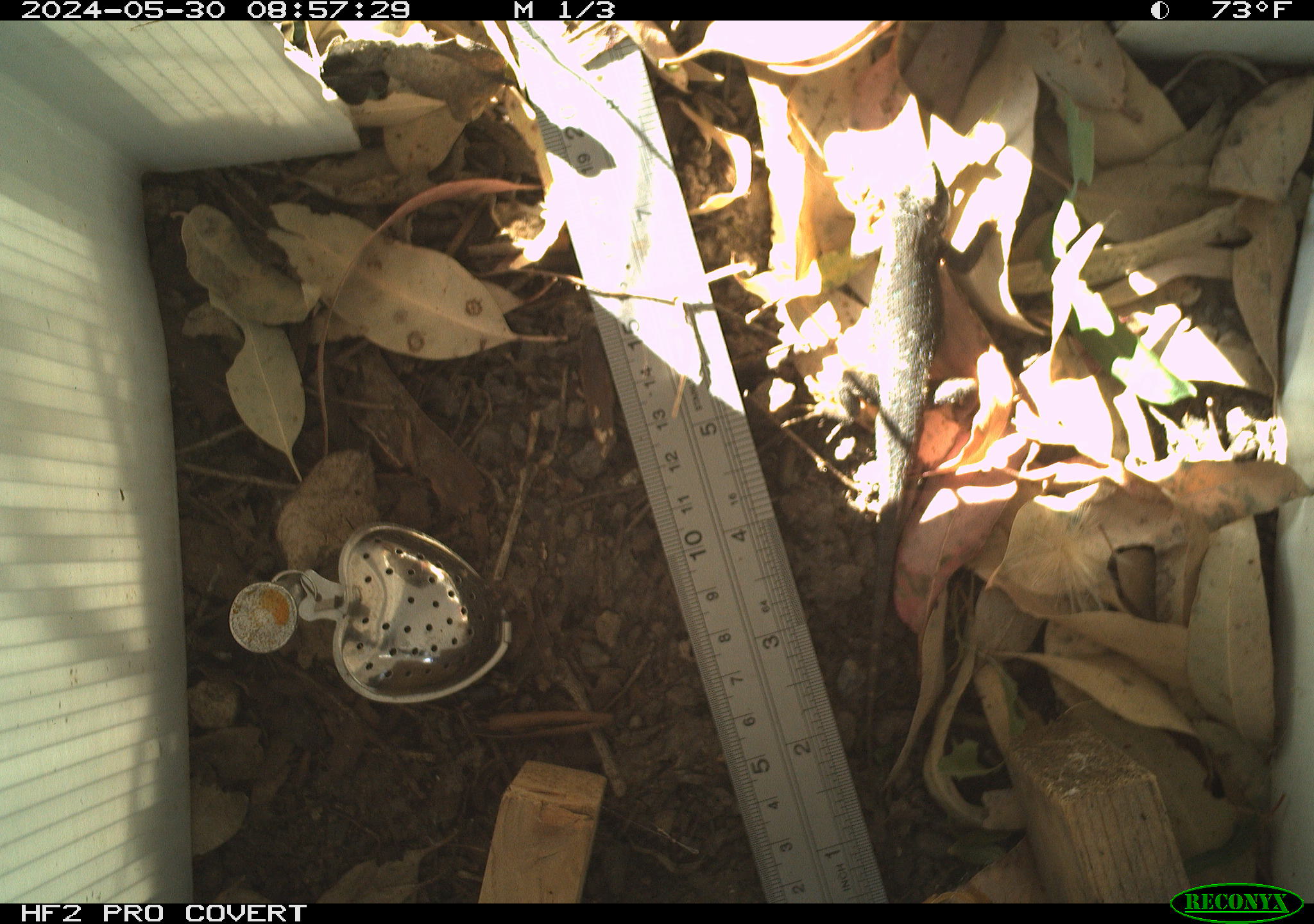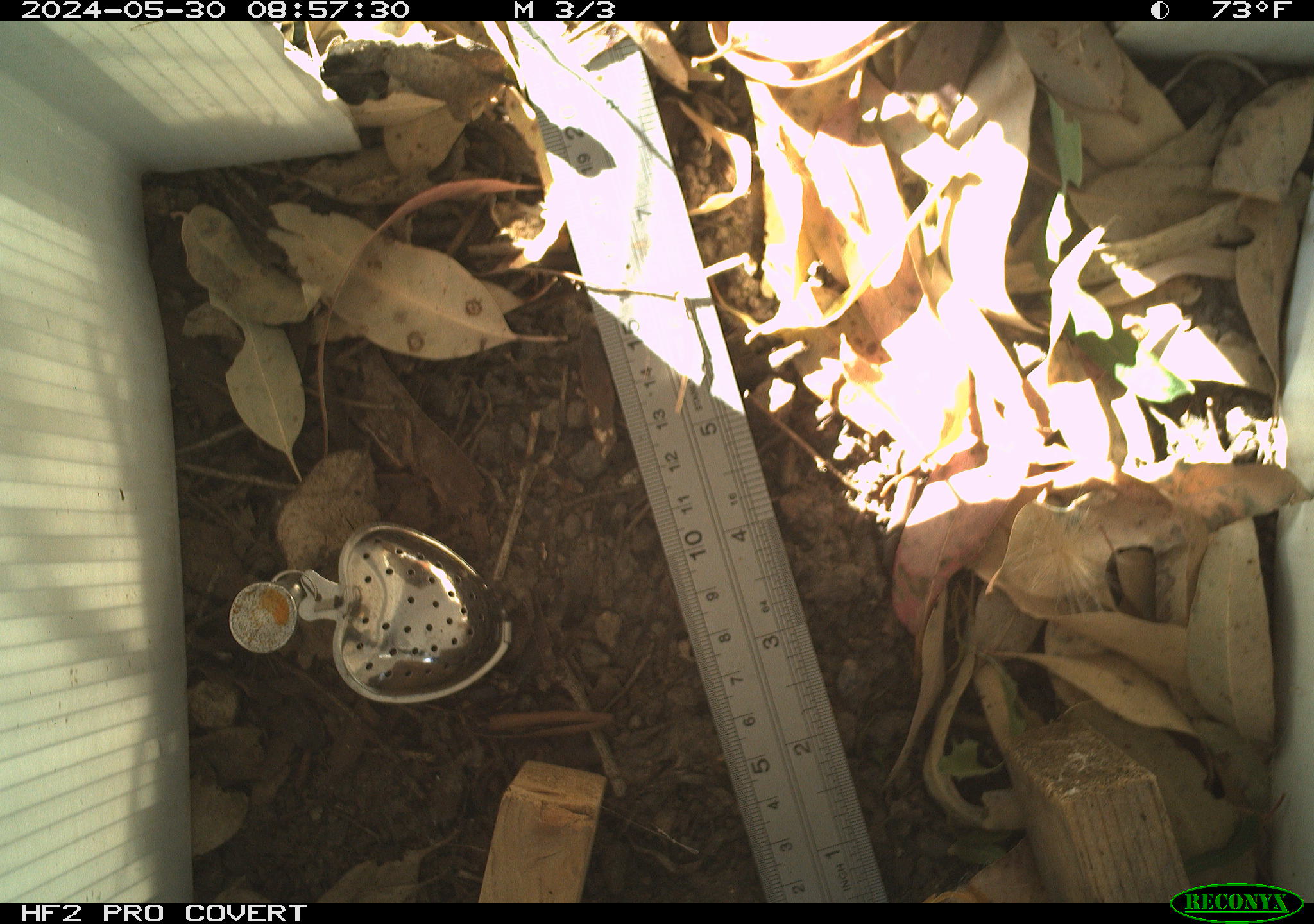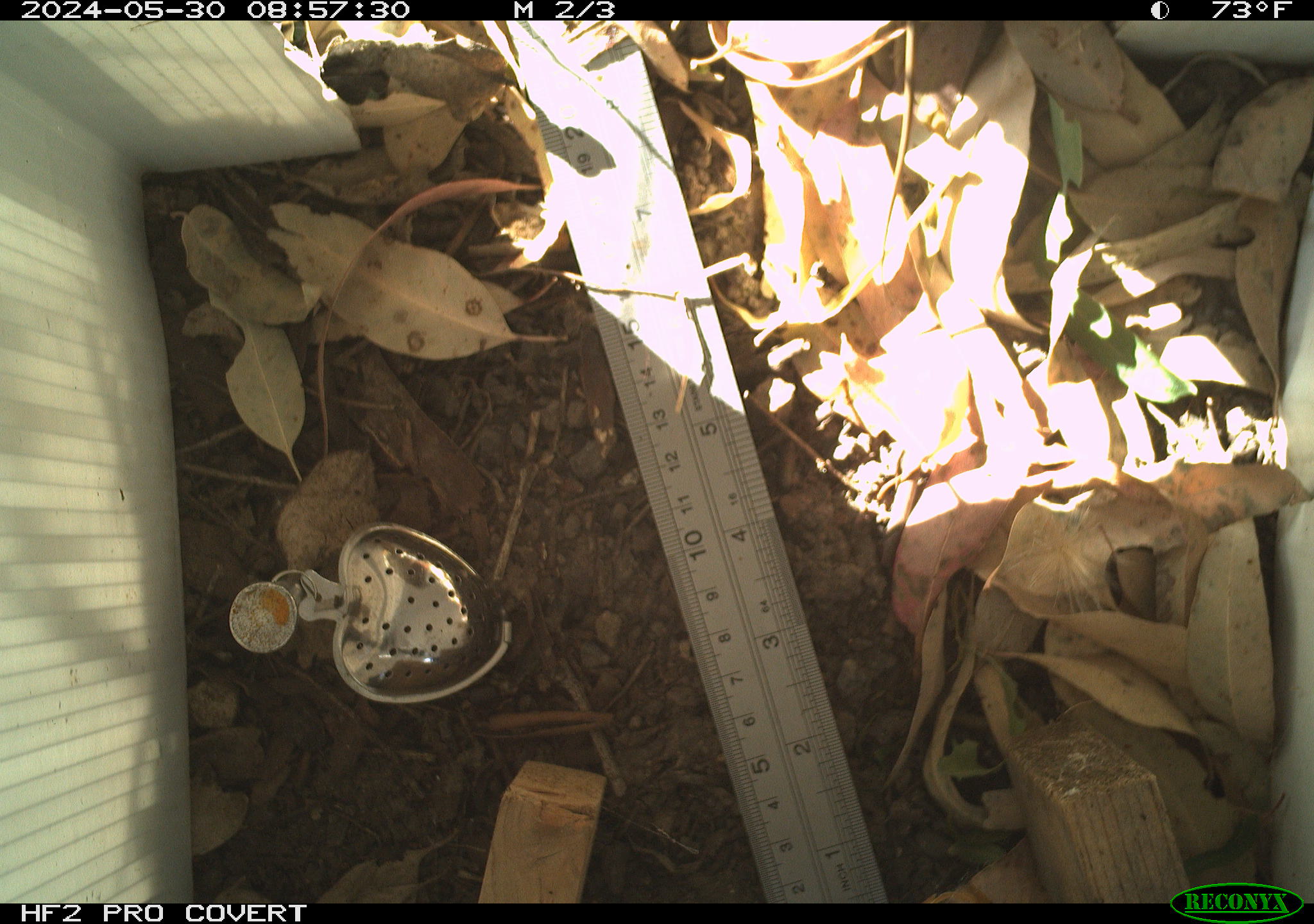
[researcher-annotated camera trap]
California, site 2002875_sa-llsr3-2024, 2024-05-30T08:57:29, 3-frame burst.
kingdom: Animalia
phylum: Chordata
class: Reptilia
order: Squamata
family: Phrynosomatidae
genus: Sceloporus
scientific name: Sceloporus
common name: spiny lizards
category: sceloporus species